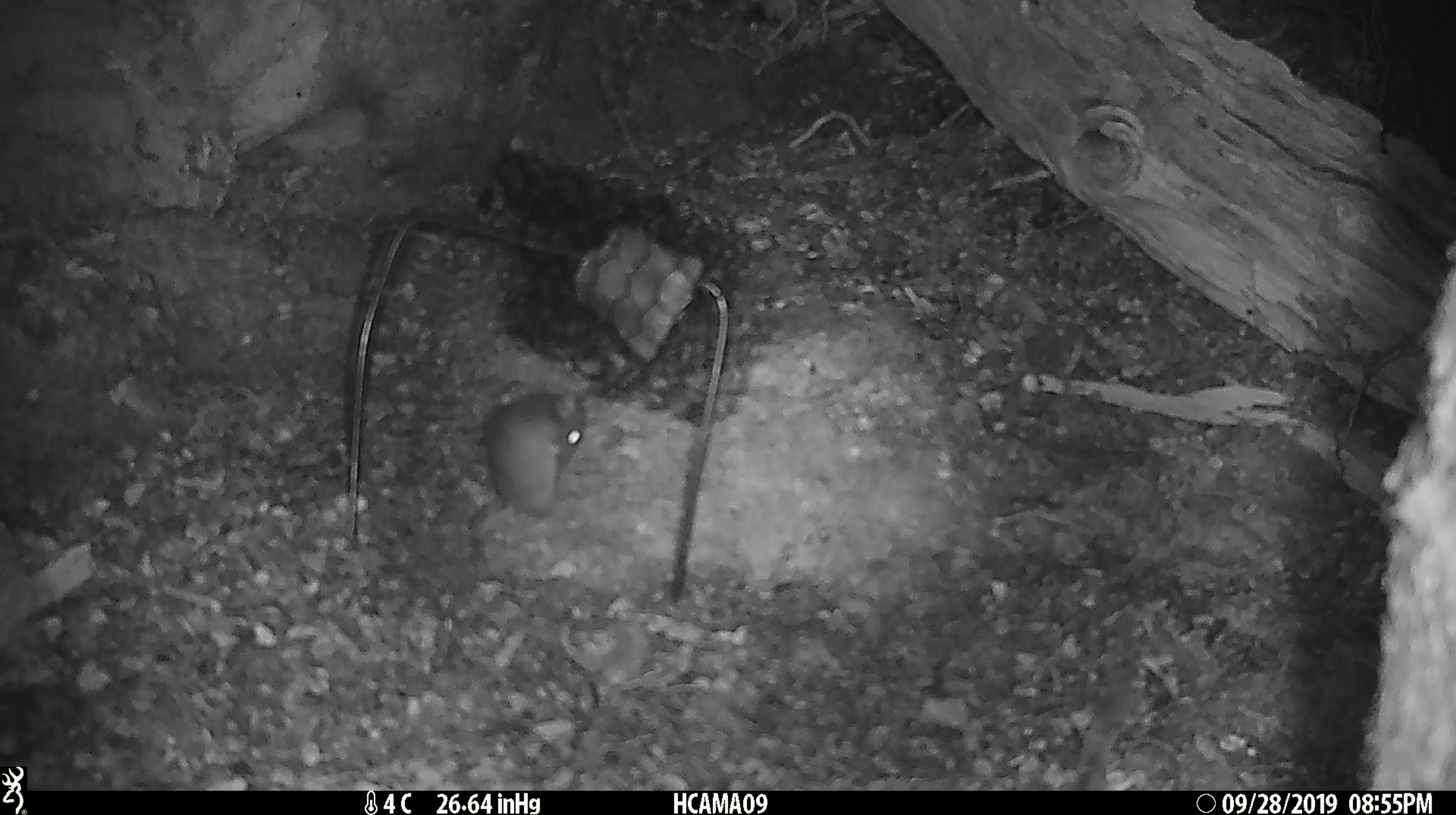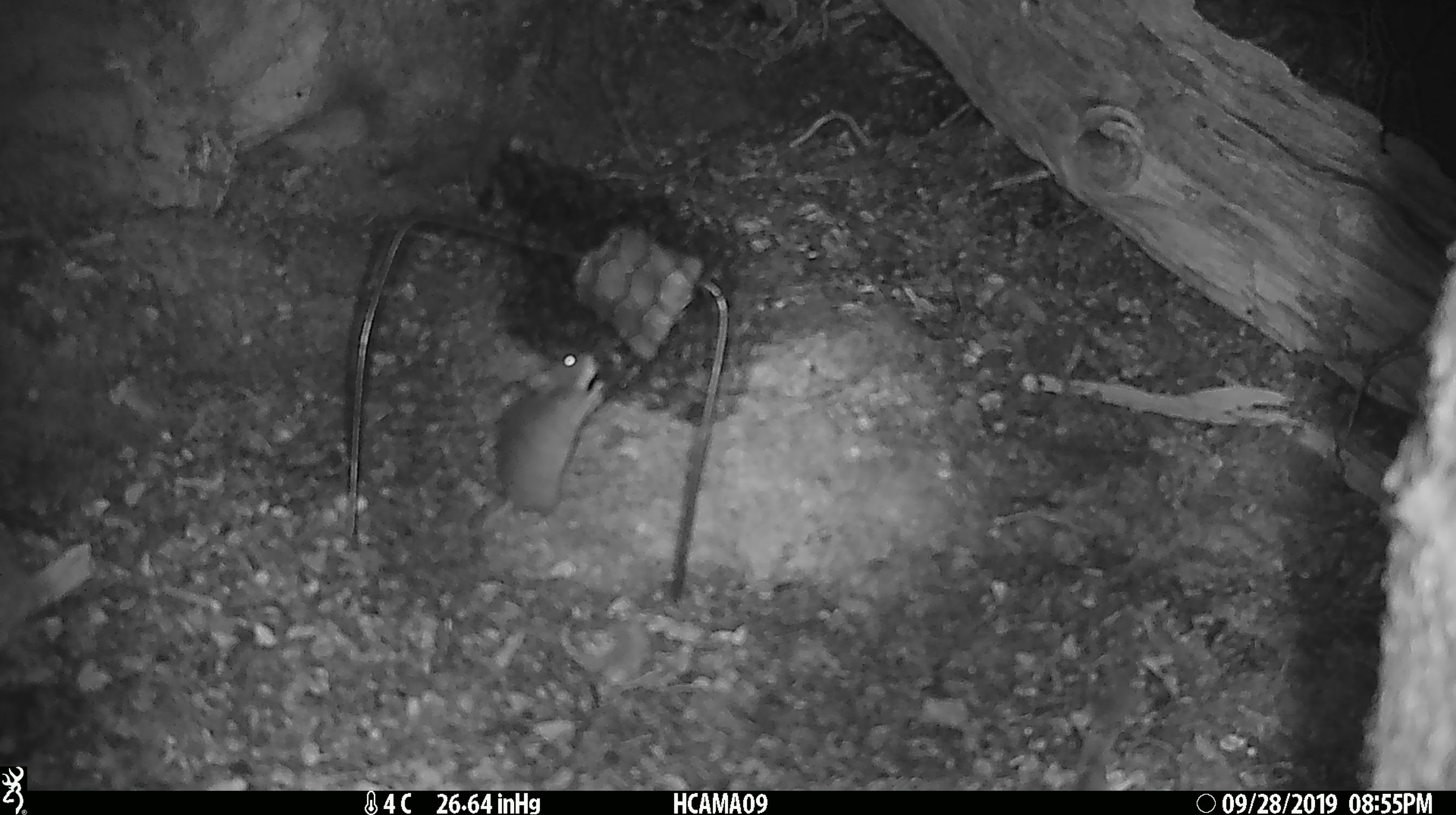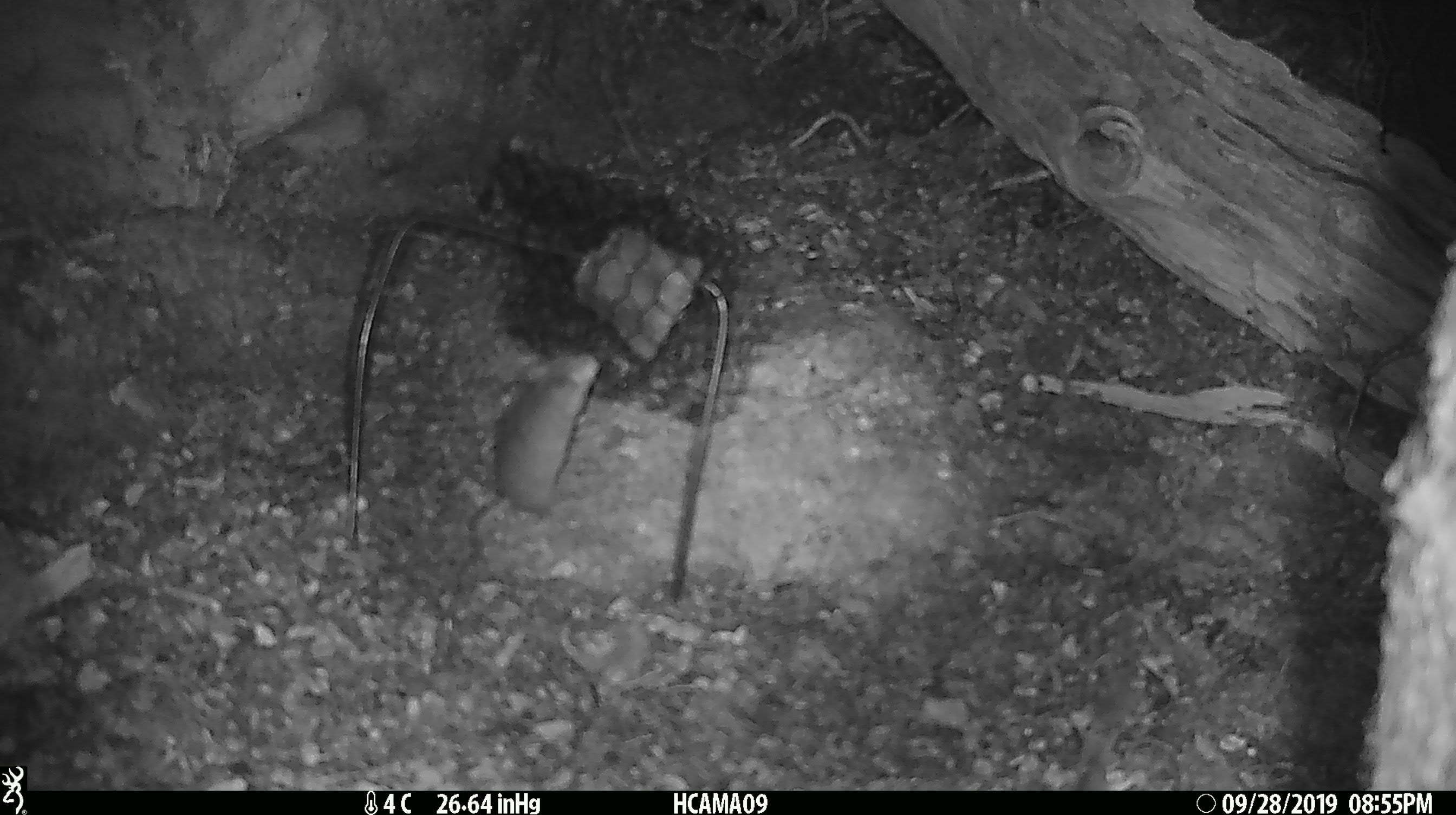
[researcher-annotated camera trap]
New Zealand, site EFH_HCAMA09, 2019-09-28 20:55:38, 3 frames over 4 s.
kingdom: Animalia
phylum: Chordata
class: Mammalia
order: Rodentia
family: Muridae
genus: Mus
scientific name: Mus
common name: mouse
Mouse (Mus).